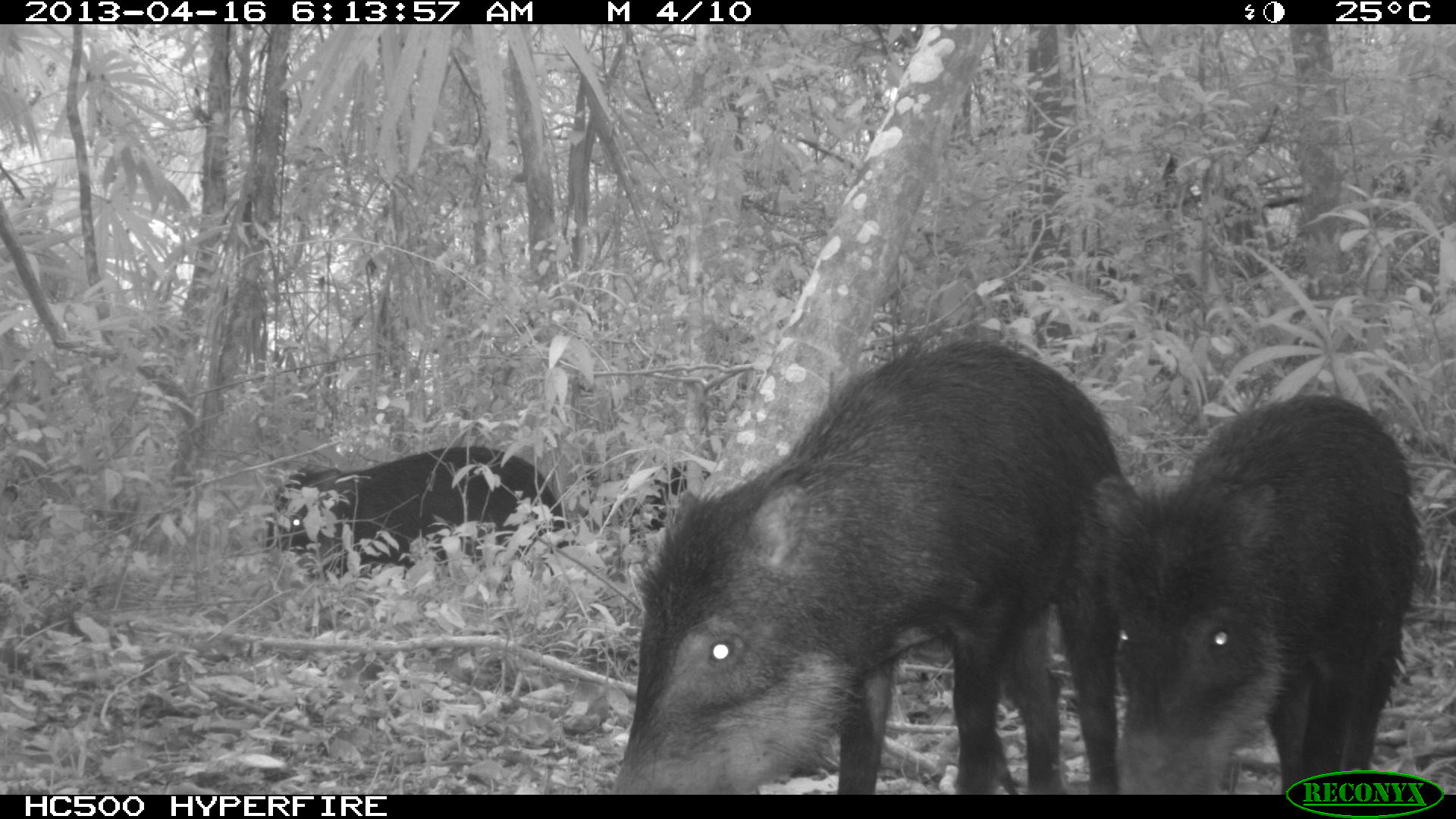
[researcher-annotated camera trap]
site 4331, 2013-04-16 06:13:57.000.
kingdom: Animalia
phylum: Chordata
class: Mammalia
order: Artiodactyla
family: Tayassuidae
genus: Tayassu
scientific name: Tayassu pecari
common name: white-lipped peccary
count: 11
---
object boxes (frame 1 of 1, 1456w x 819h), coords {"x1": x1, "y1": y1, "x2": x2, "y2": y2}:
tayassu pecari: {"x1": 609, "y1": 335, "x2": 1125, "y2": 793}; {"x1": 1094, "y1": 391, "x2": 1419, "y2": 794}; {"x1": 263, "y1": 445, "x2": 571, "y2": 564}; {"x1": 618, "y1": 459, "x2": 714, "y2": 531}